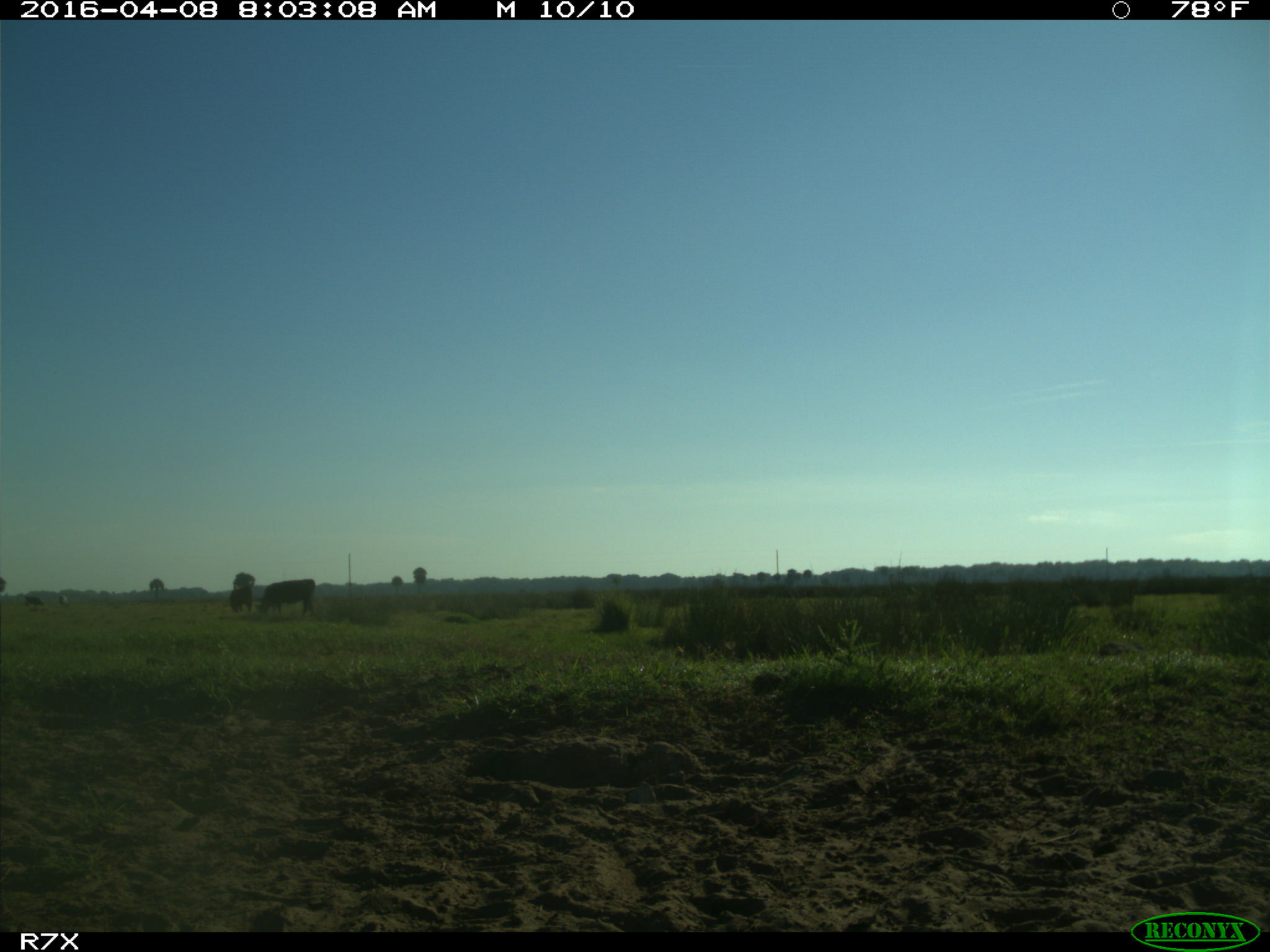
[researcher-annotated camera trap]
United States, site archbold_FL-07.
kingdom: Animalia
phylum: Chordata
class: Mammalia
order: Artiodactyla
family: Bovidae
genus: Bos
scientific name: Bos taurus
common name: domestic cow